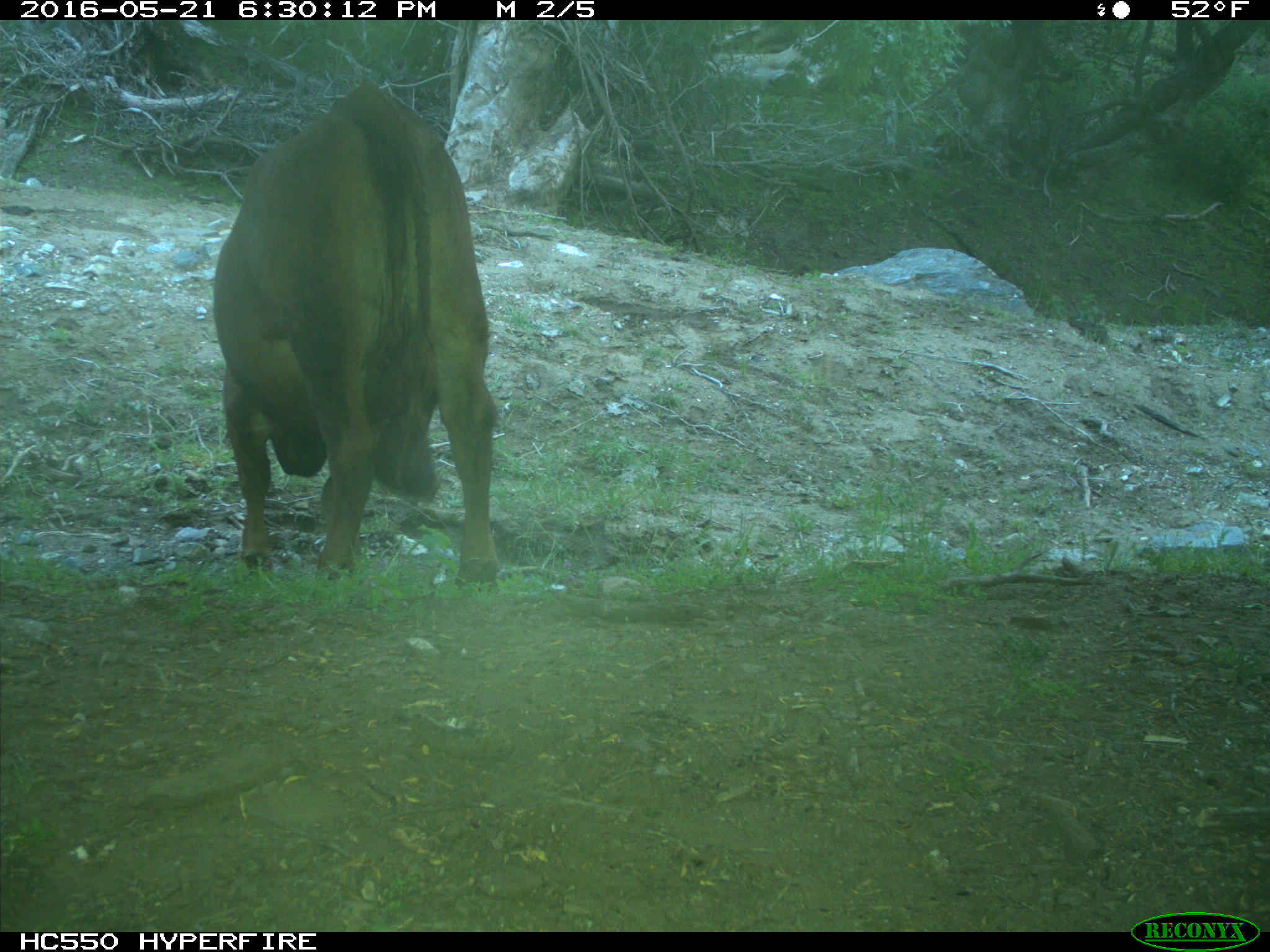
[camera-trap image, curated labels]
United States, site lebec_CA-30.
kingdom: Animalia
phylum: Chordata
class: Mammalia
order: Artiodactyla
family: Bovidae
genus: Bos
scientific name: Bos taurus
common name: domestic cow